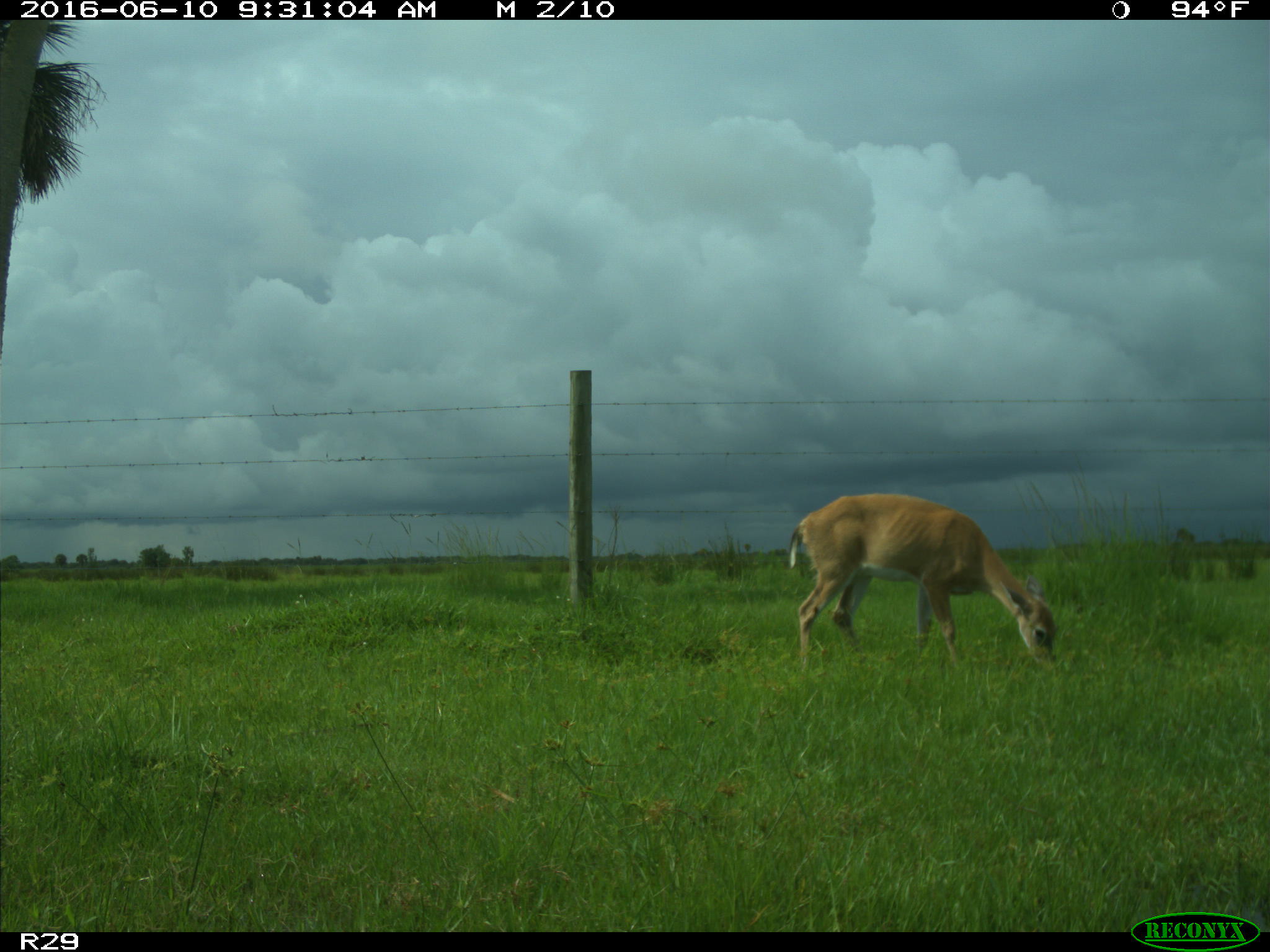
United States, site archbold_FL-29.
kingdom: Animalia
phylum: Chordata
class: Mammalia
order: Artiodactyla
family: Cervidae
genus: Odocoileus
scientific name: Odocoileus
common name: deer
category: unidentified deer